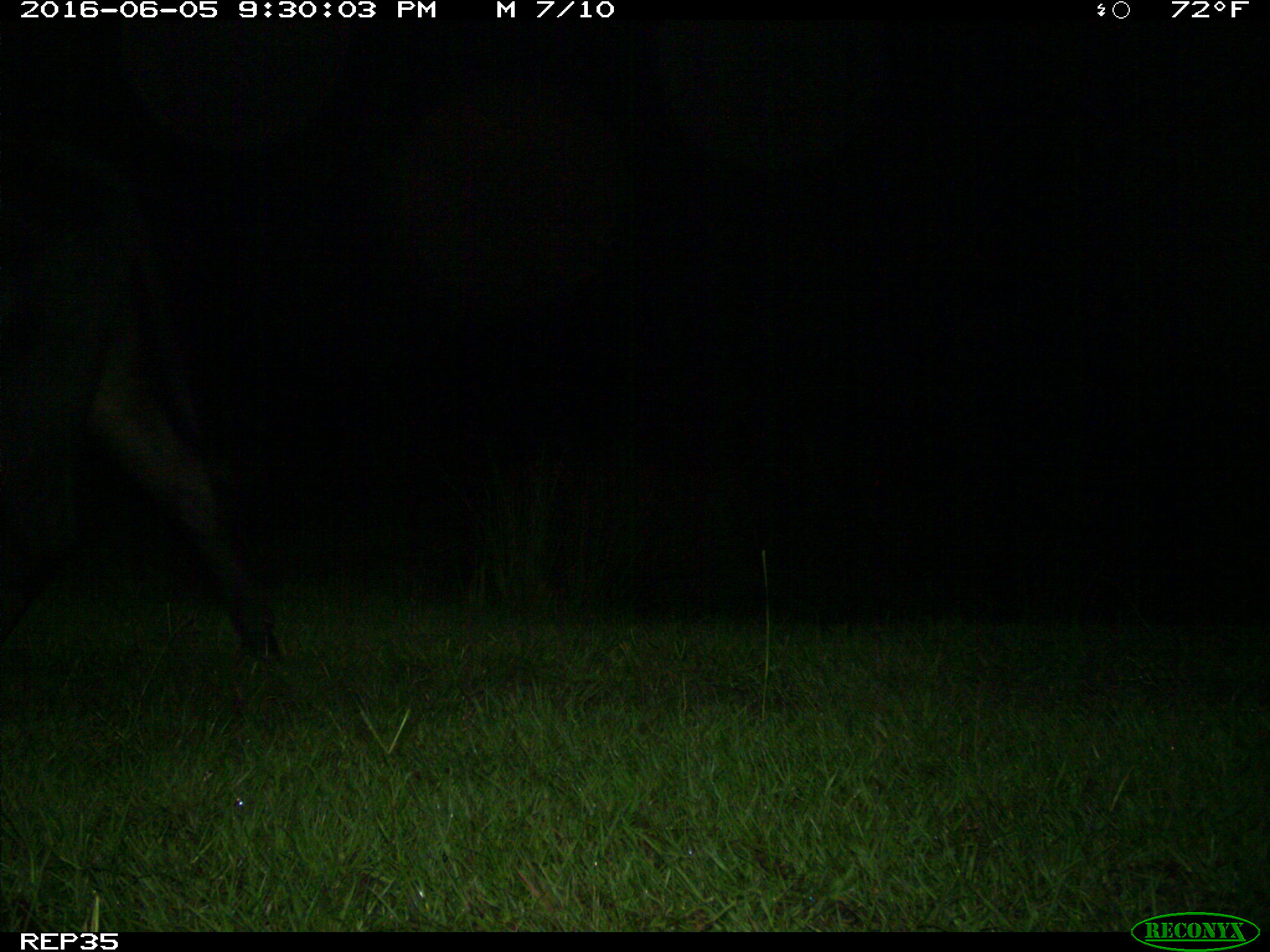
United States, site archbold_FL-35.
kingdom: Animalia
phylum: Chordata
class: Mammalia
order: Artiodactyla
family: Bovidae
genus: Bos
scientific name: Bos taurus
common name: domestic cow